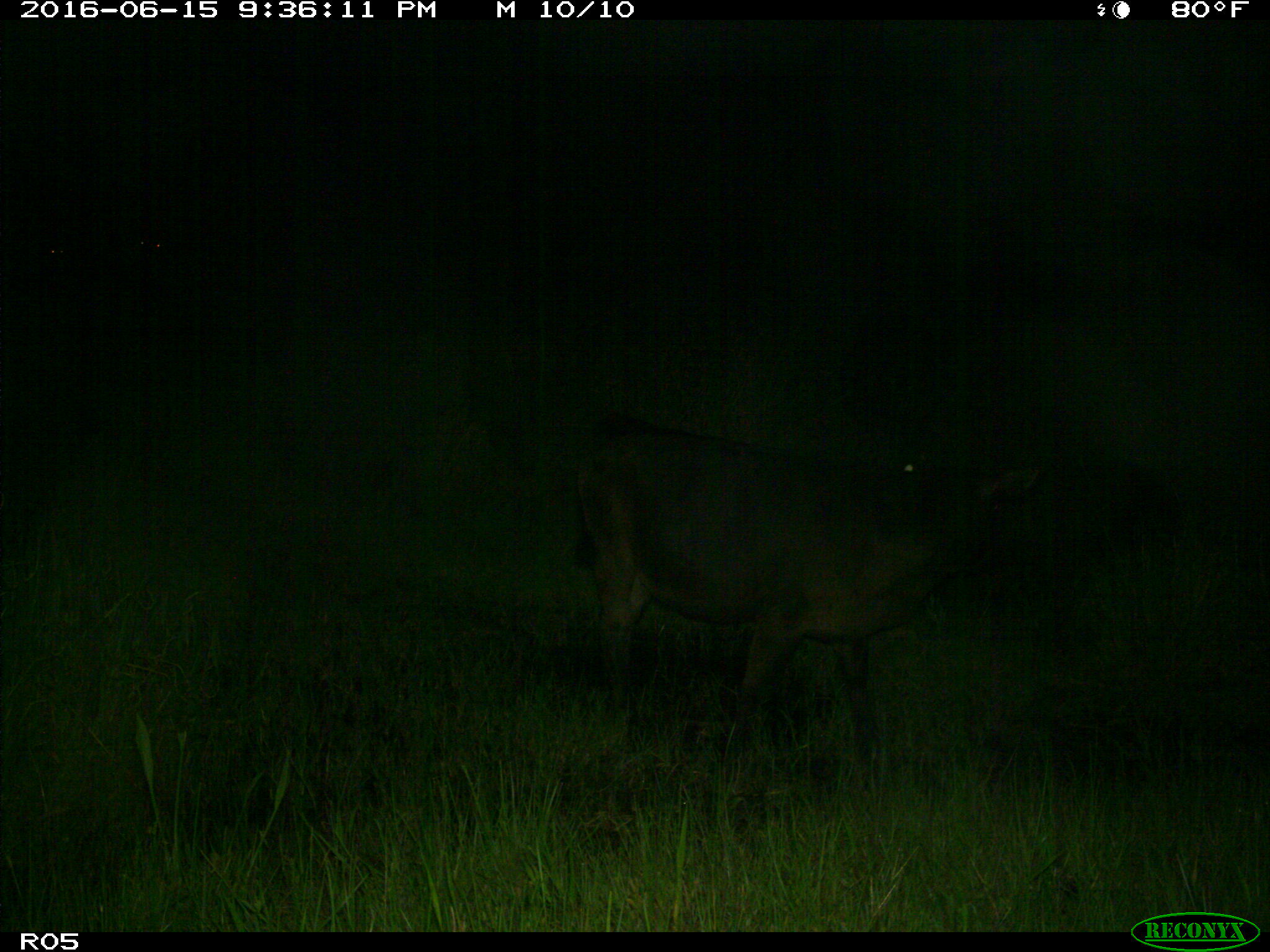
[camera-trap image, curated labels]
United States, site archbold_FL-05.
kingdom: Animalia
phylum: Chordata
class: Mammalia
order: Artiodactyla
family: Bovidae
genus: Bos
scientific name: Bos taurus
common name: domestic cow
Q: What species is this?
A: Bos taurus (domestic cow).